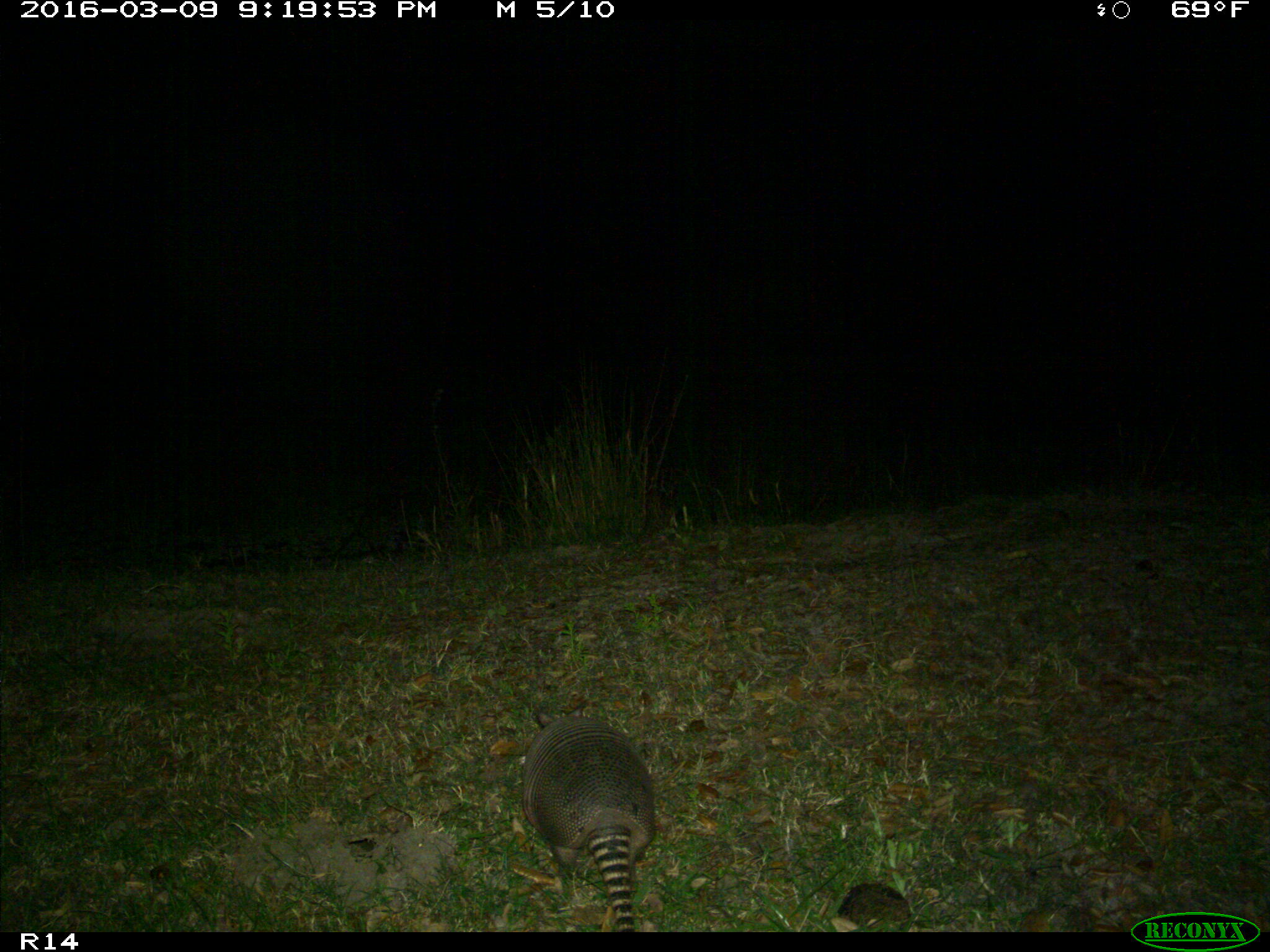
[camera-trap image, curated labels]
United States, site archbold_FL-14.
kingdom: Animalia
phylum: Chordata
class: Mammalia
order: Cingulata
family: Dasypodidae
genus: Dasypus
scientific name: Dasypus novemcinctus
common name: nine-banded armadillo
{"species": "Dasypus novemcinctus (nine-banded armadillo)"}